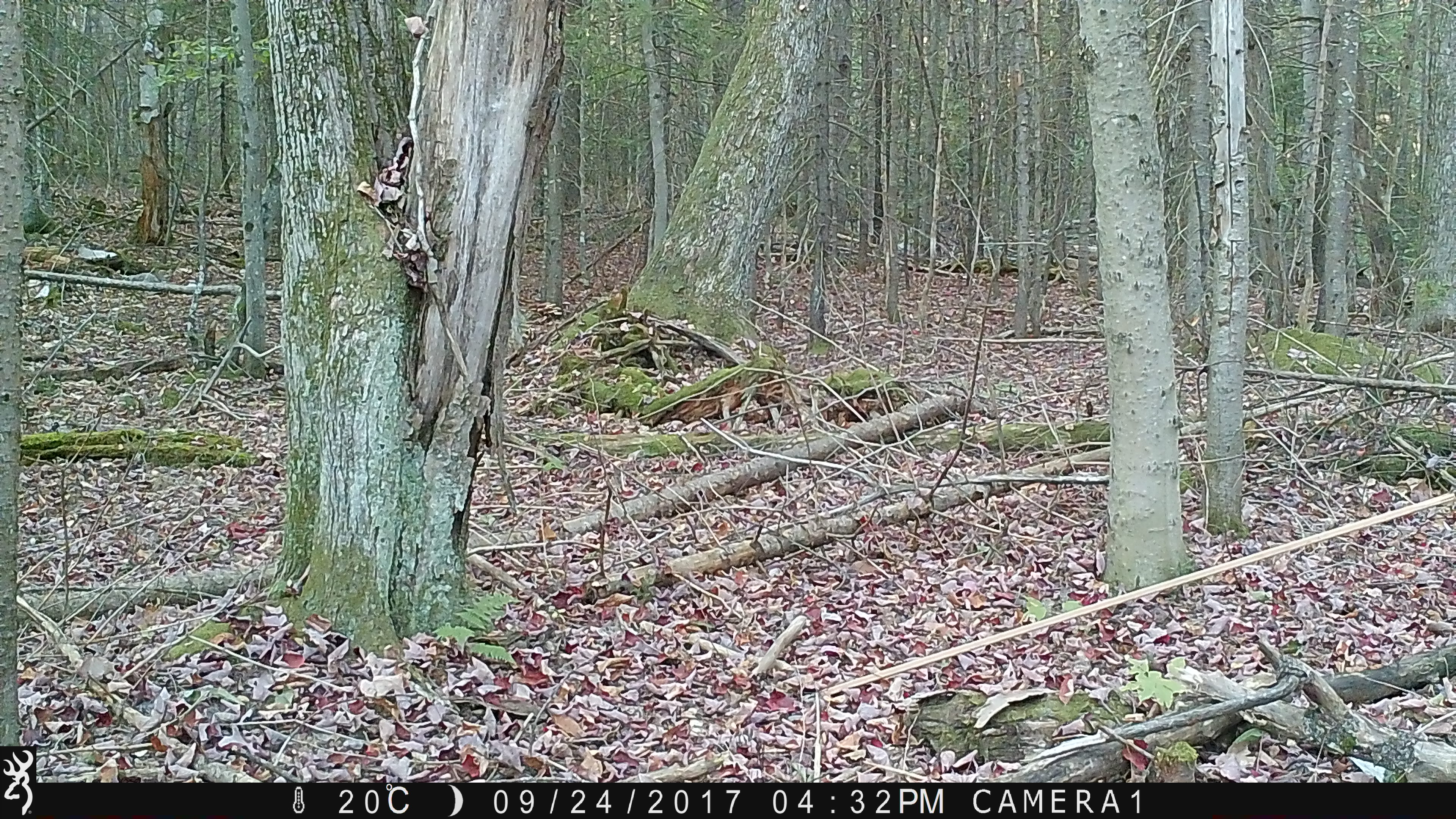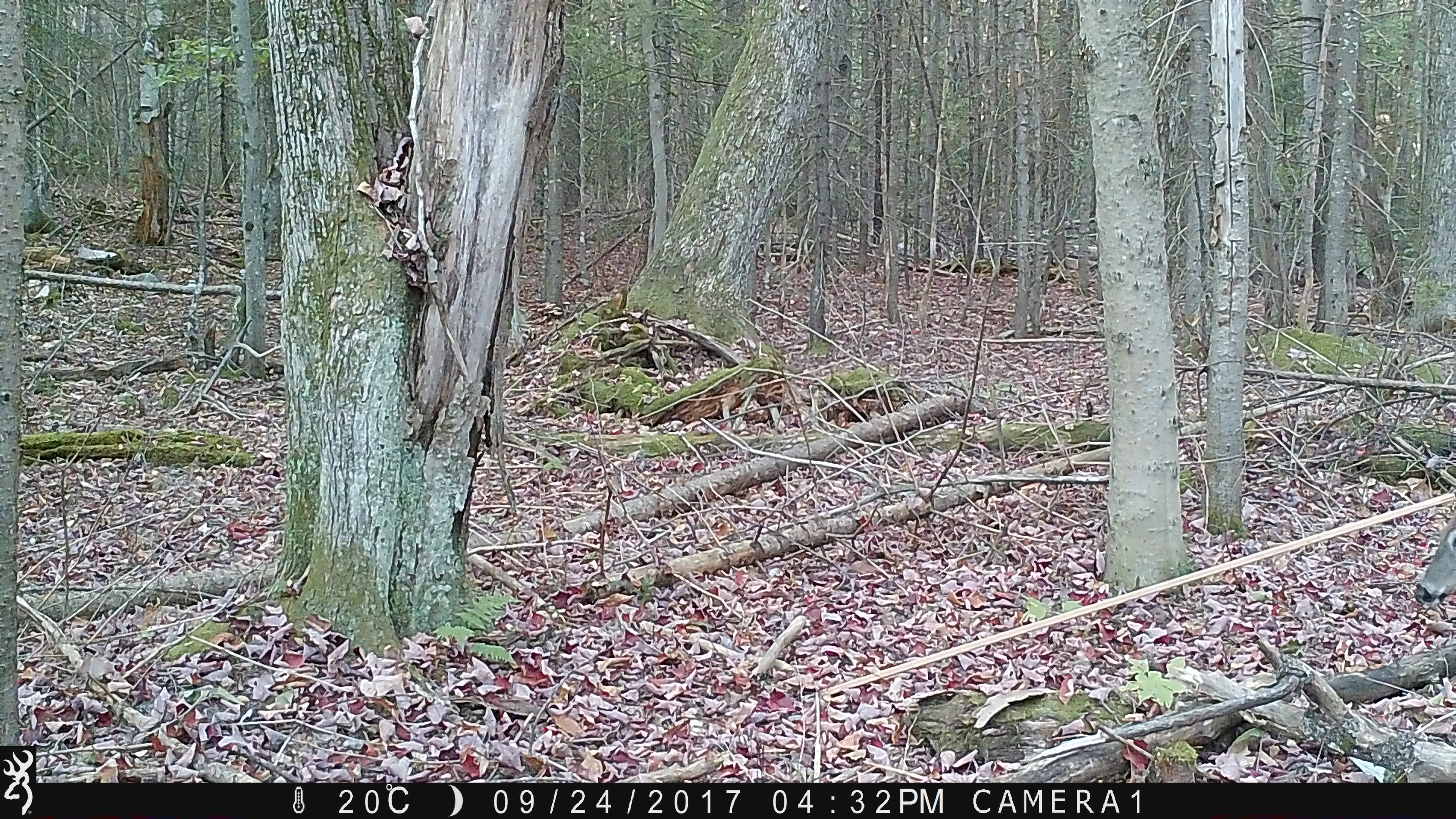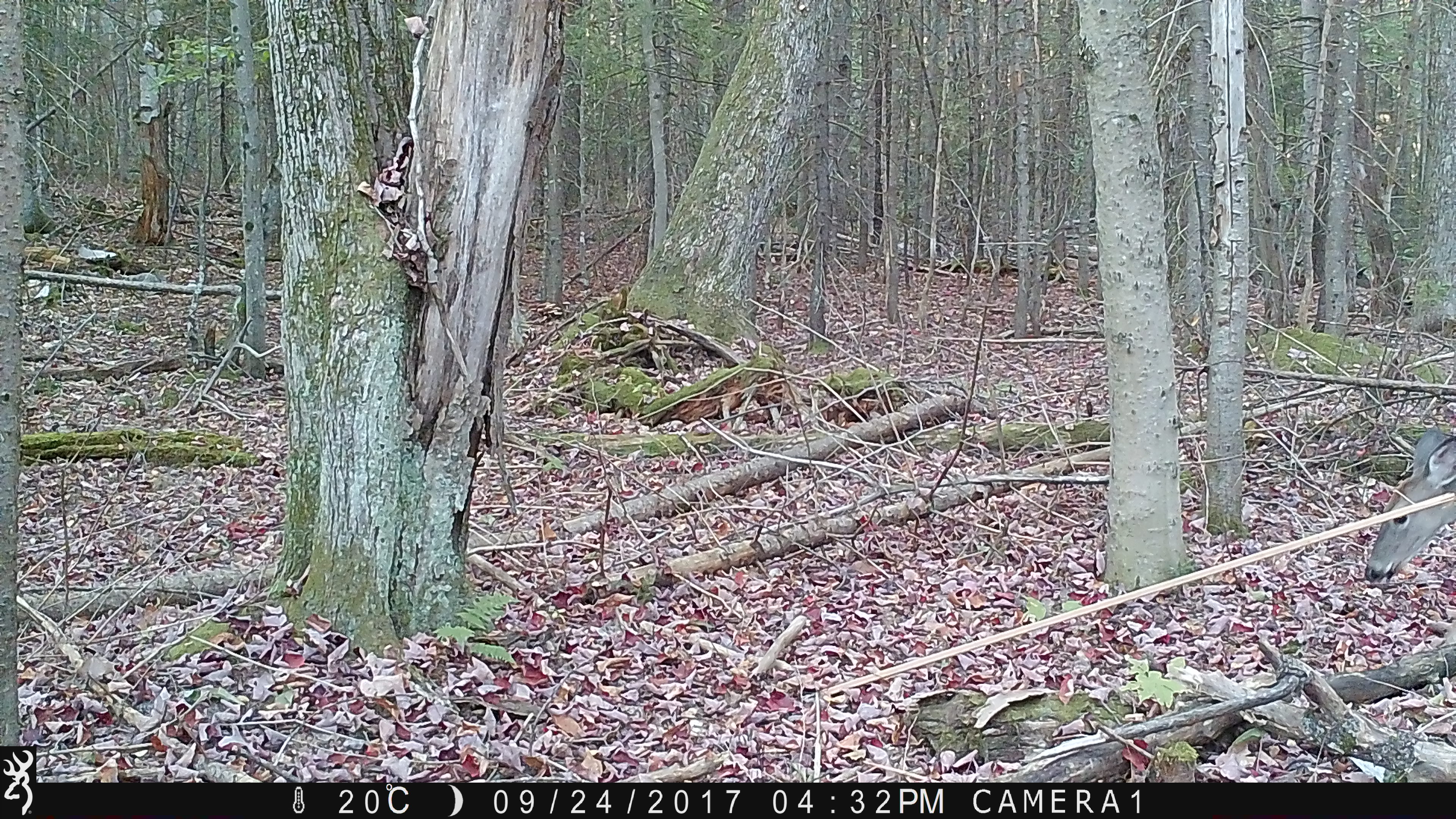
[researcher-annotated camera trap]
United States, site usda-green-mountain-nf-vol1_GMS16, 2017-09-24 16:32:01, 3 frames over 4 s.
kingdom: Animalia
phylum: Chordata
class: Mammalia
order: Artiodactyla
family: Cervidae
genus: Odocoileus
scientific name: Odocoileus virginianus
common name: white-tailed deer